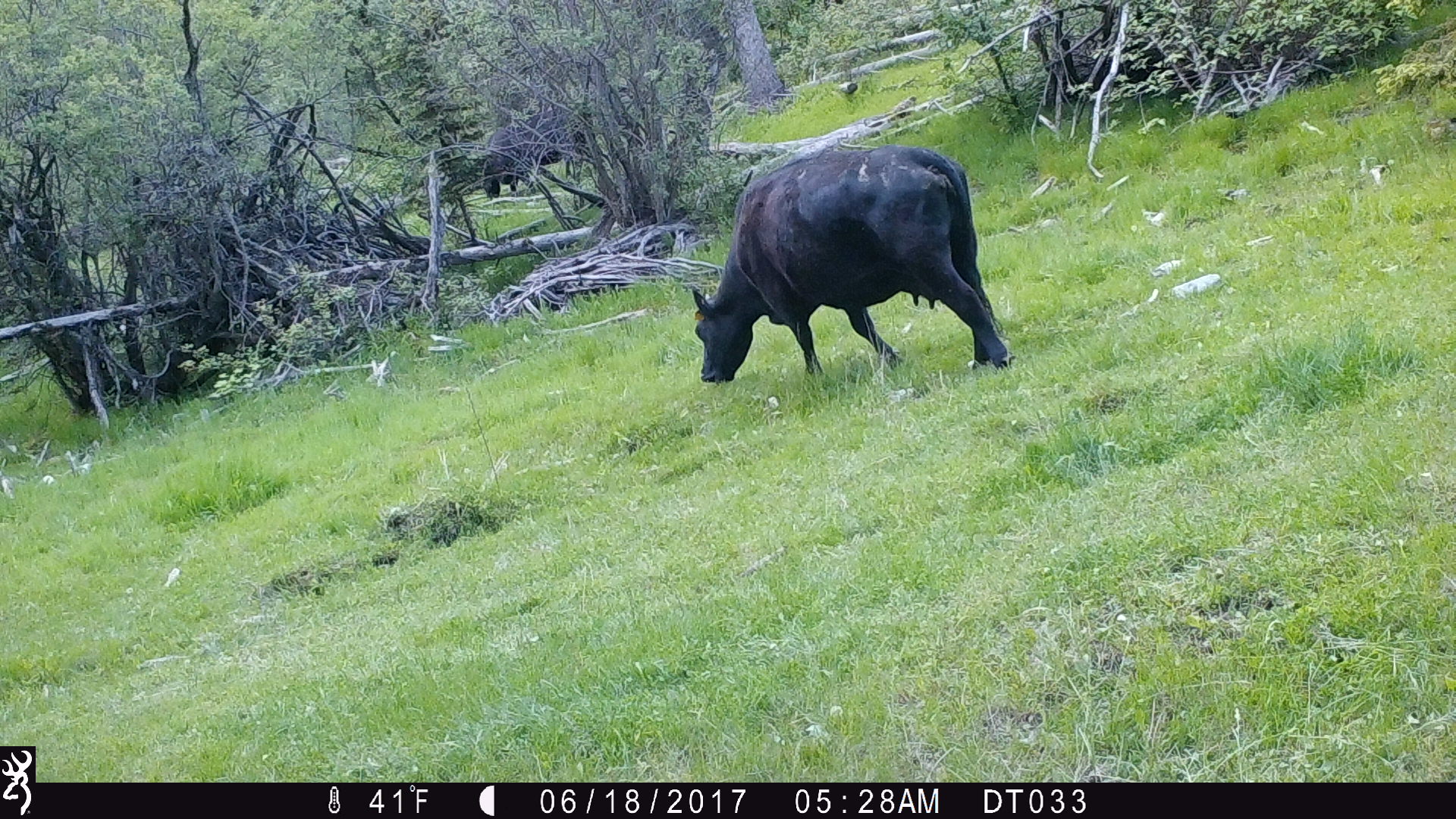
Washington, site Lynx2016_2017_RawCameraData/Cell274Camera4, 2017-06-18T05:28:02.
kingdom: Animalia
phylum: Chordata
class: Mammalia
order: Artiodactyla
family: Bovidae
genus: Bos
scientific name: Bos taurus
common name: domestic cattle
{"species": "domestic cattle (Bos taurus)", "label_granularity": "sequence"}